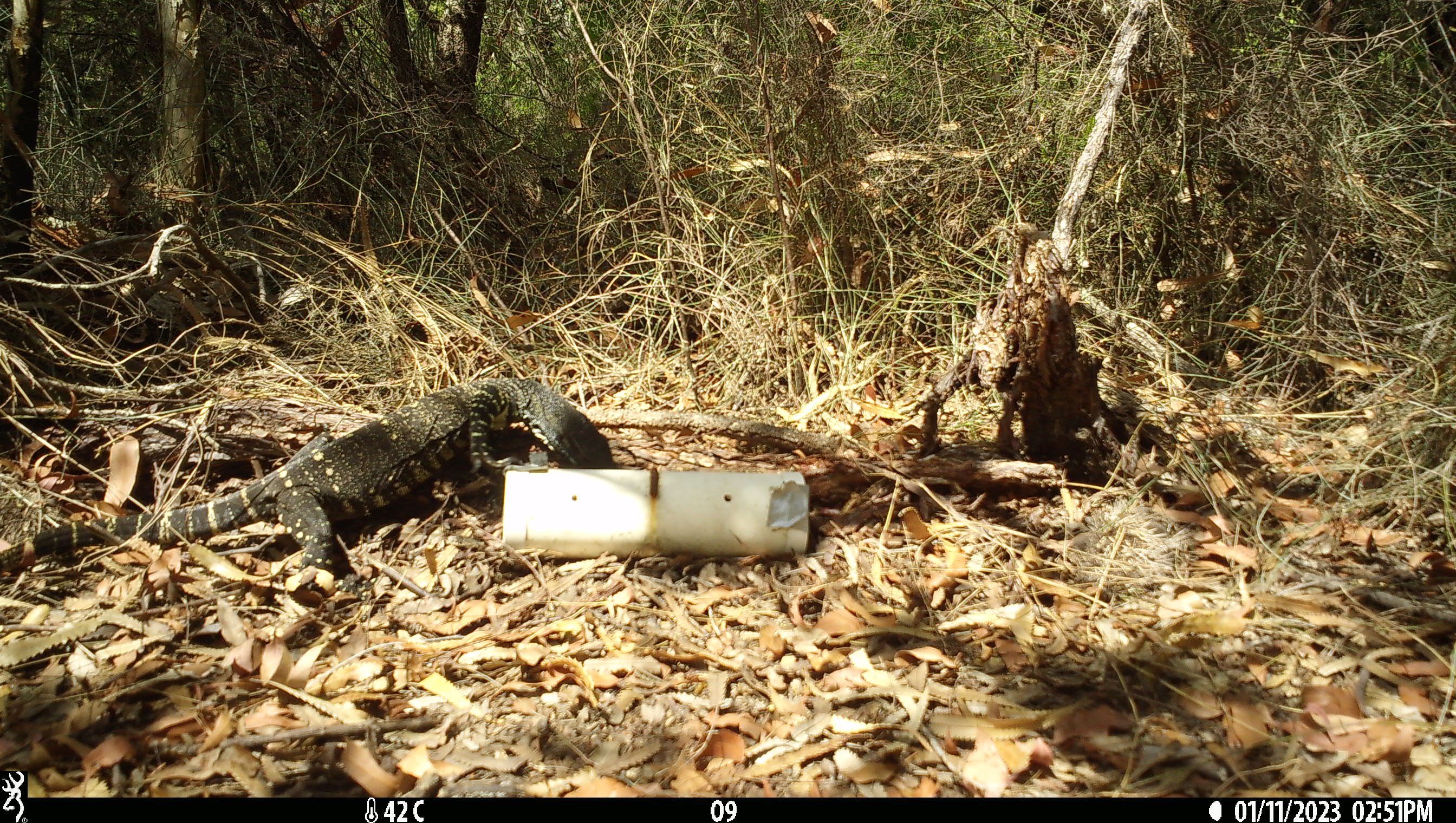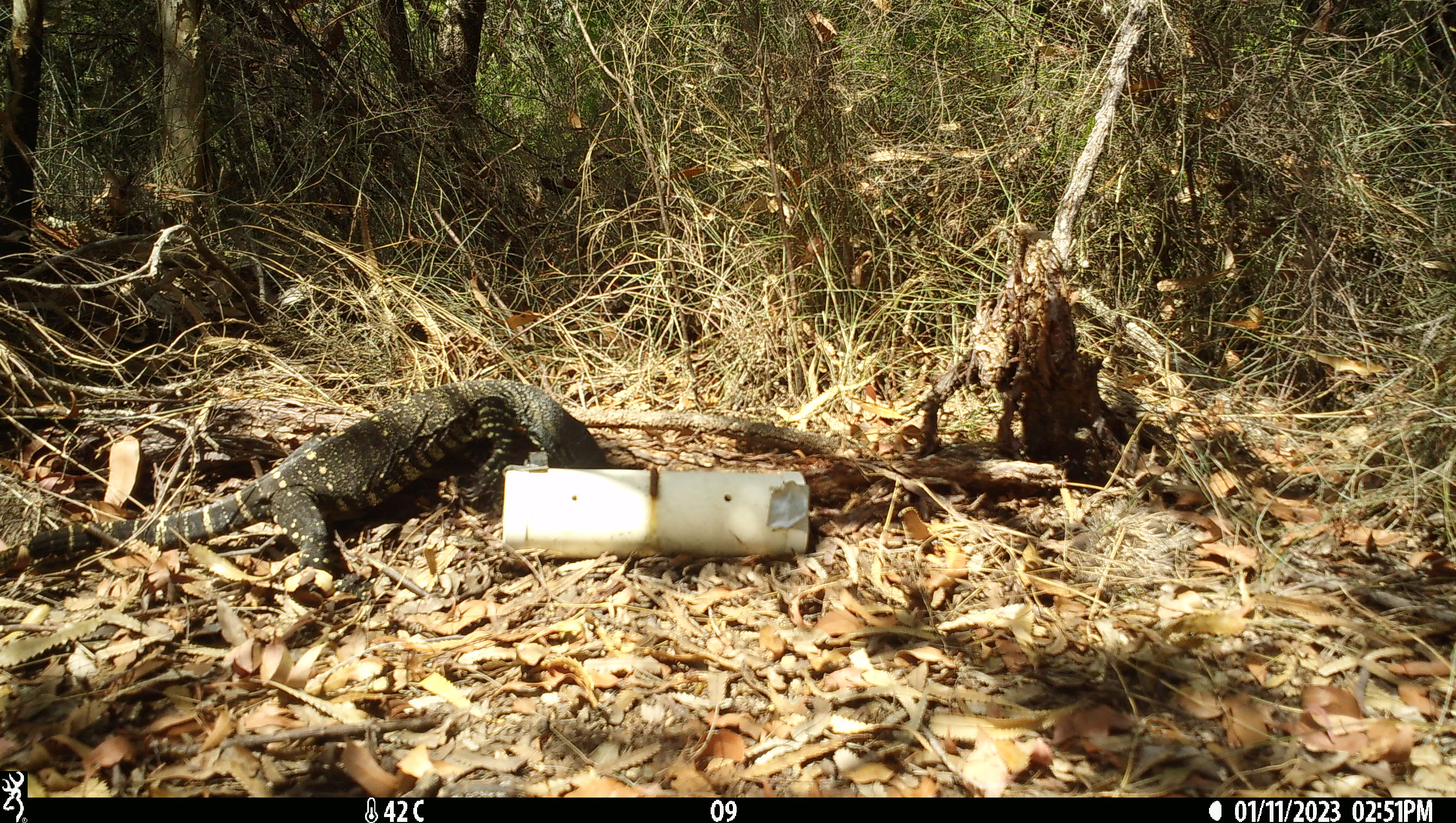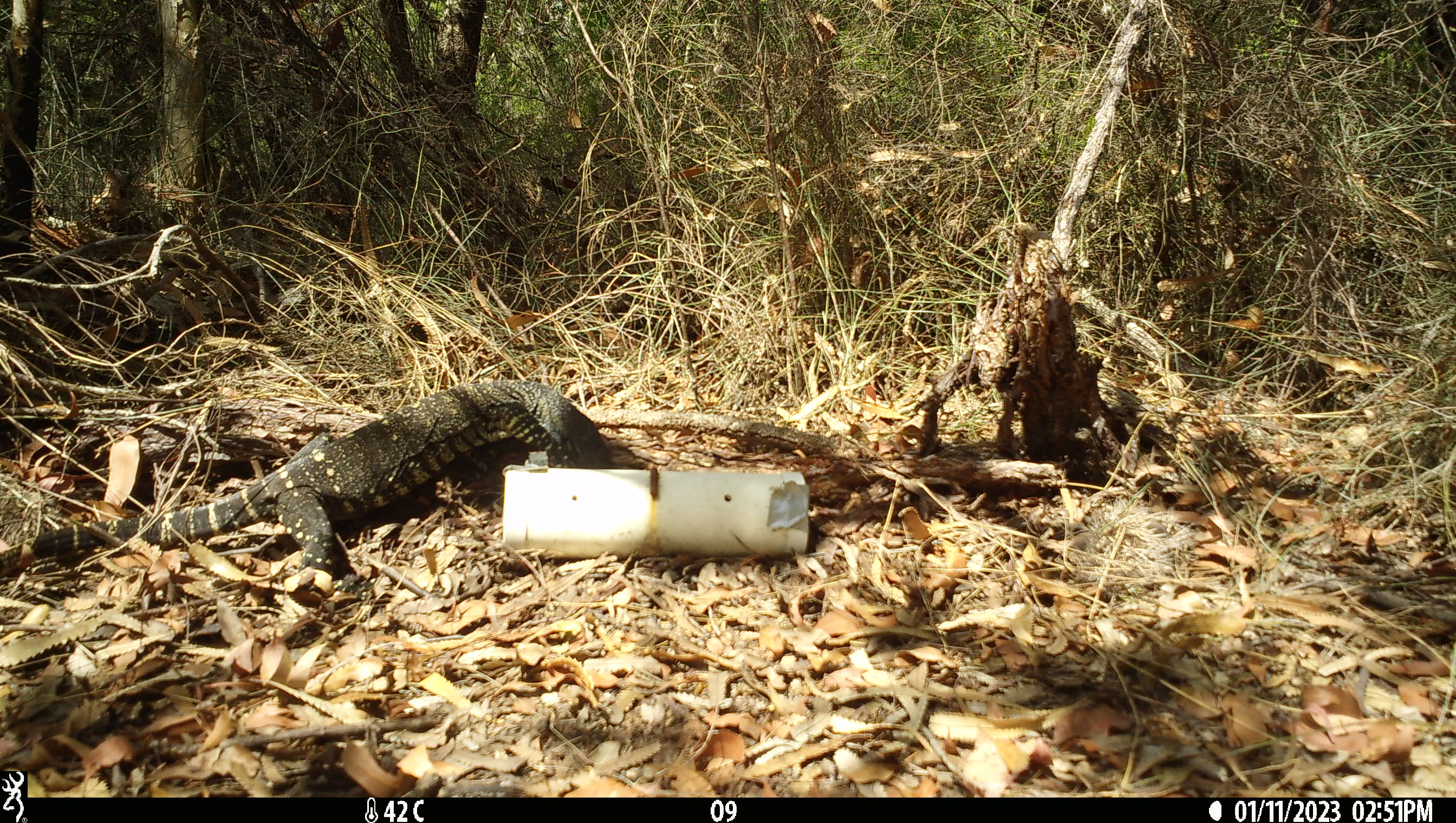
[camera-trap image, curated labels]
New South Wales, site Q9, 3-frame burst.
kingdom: Animalia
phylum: Chordata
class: Reptilia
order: Squamata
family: Varanidae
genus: Varanus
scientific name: Varanus varius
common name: lace monitor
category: goanna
Goanna (lace monitor) (Varanus varius).